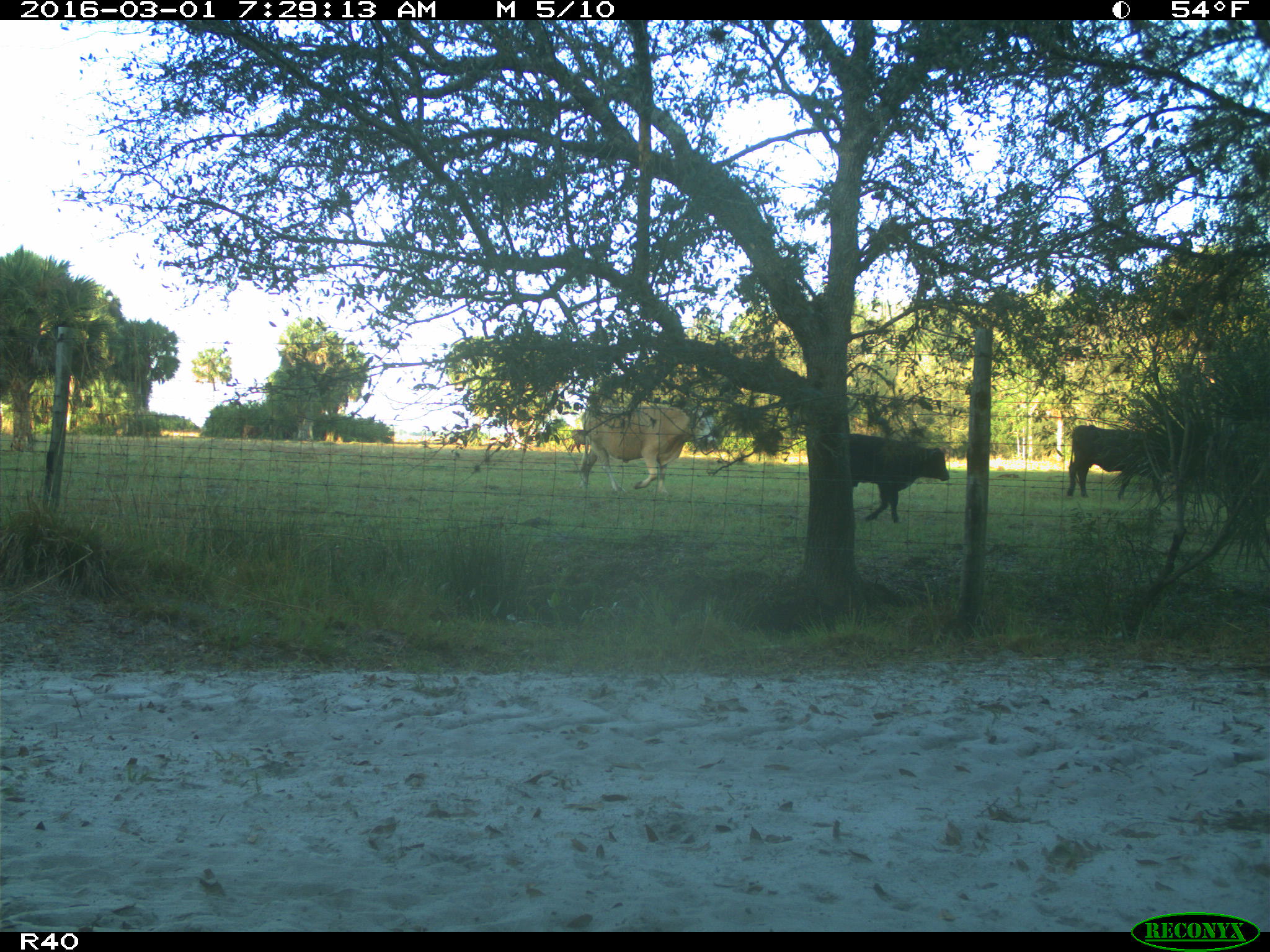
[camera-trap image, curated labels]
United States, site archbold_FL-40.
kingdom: Animalia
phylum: Chordata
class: Mammalia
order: Artiodactyla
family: Bovidae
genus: Bos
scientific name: Bos taurus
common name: domestic cow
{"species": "Bos taurus (domestic cow)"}